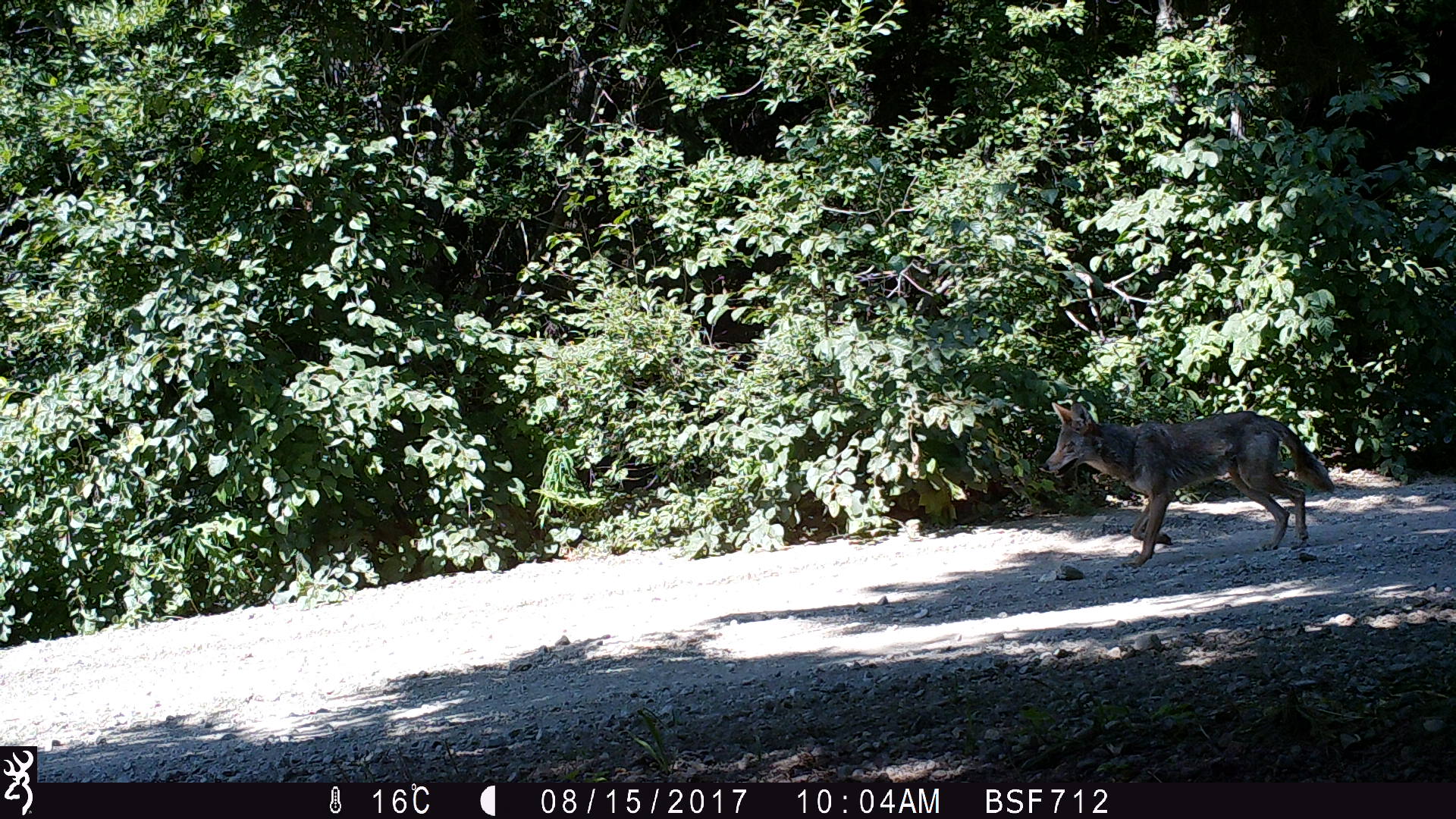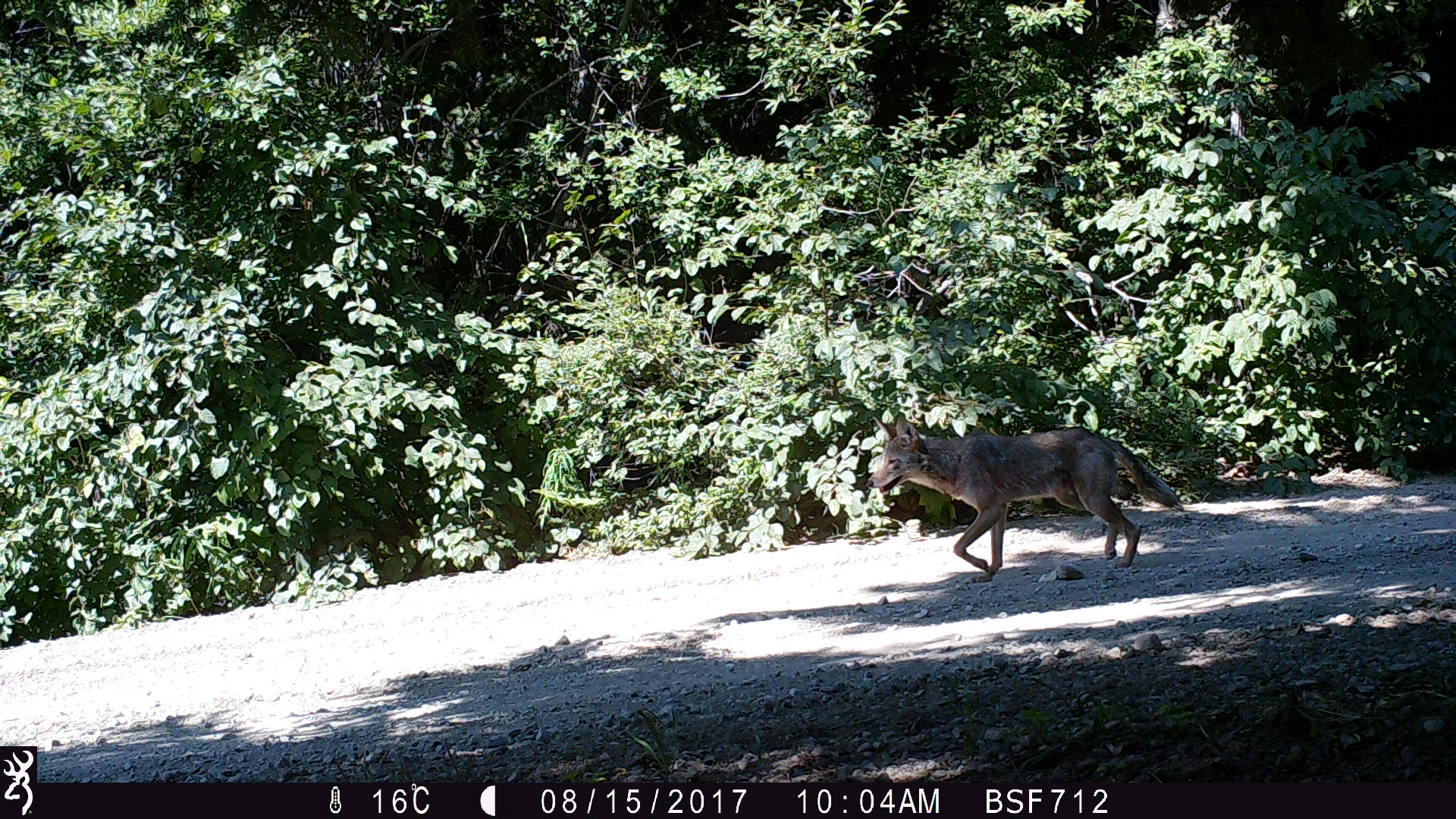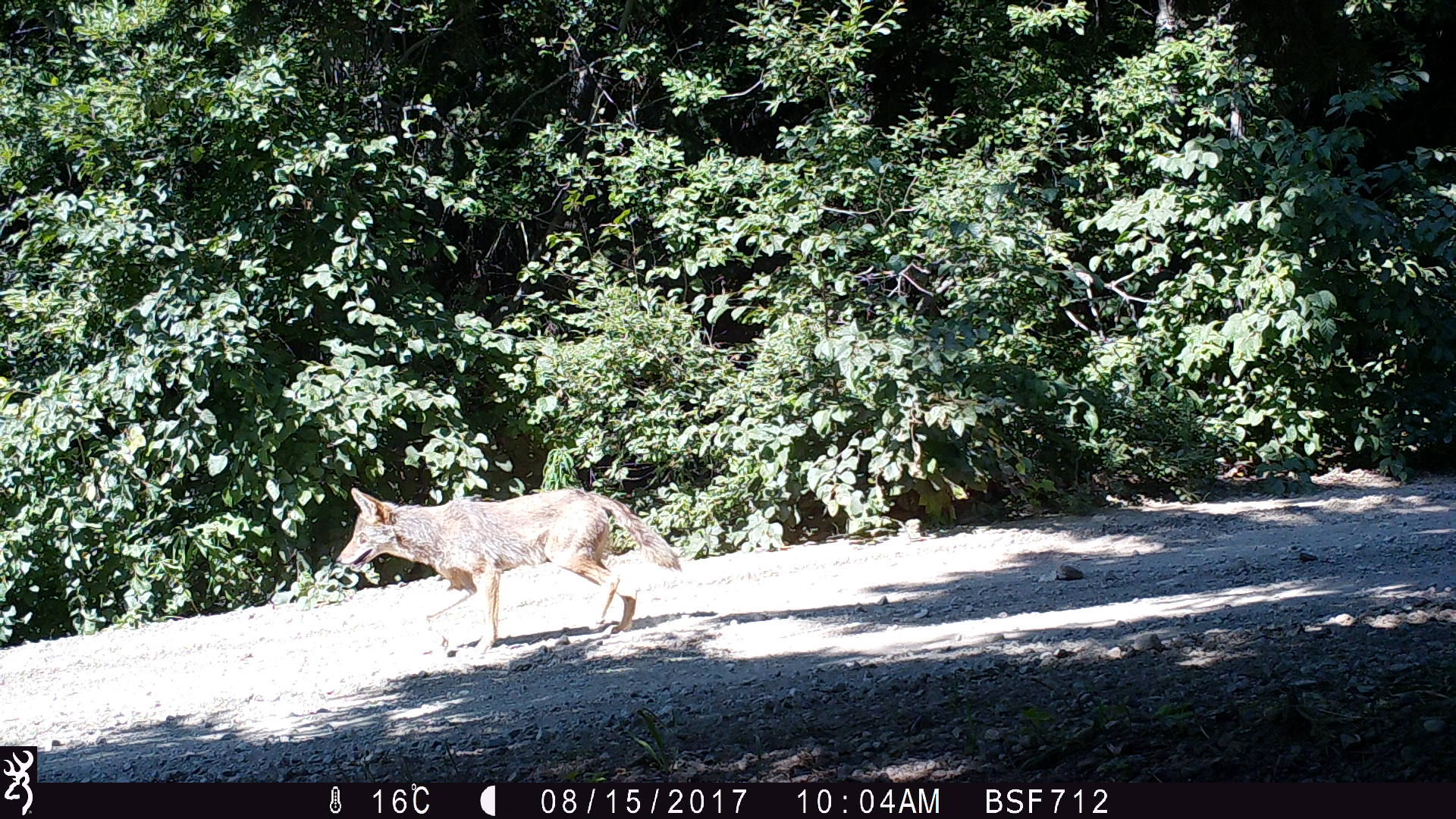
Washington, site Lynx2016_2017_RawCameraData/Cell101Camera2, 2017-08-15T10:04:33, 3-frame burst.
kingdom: Animalia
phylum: Chordata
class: Mammalia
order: Carnivora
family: Canidae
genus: Canis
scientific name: Canis latrans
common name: coyote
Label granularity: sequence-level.